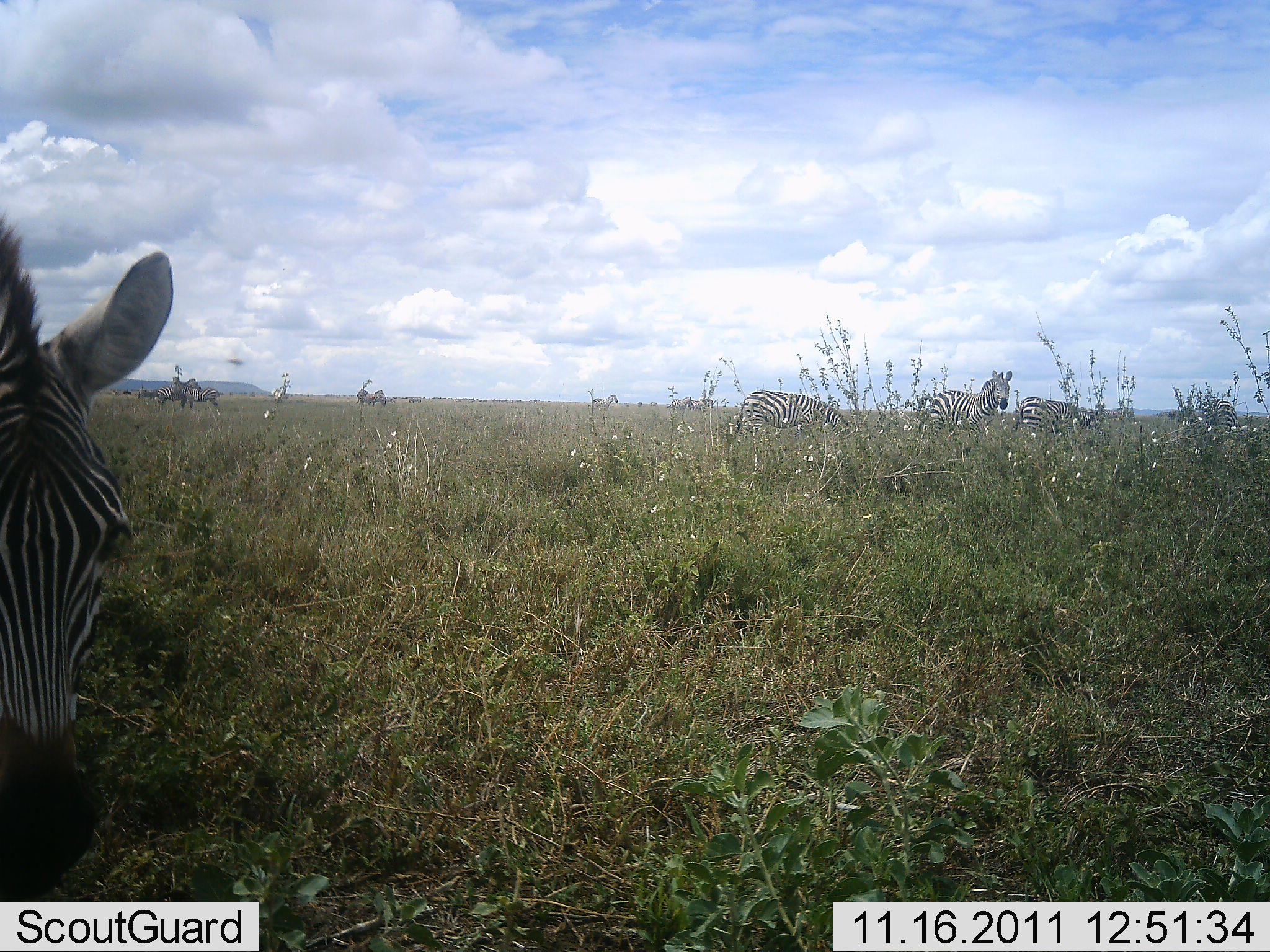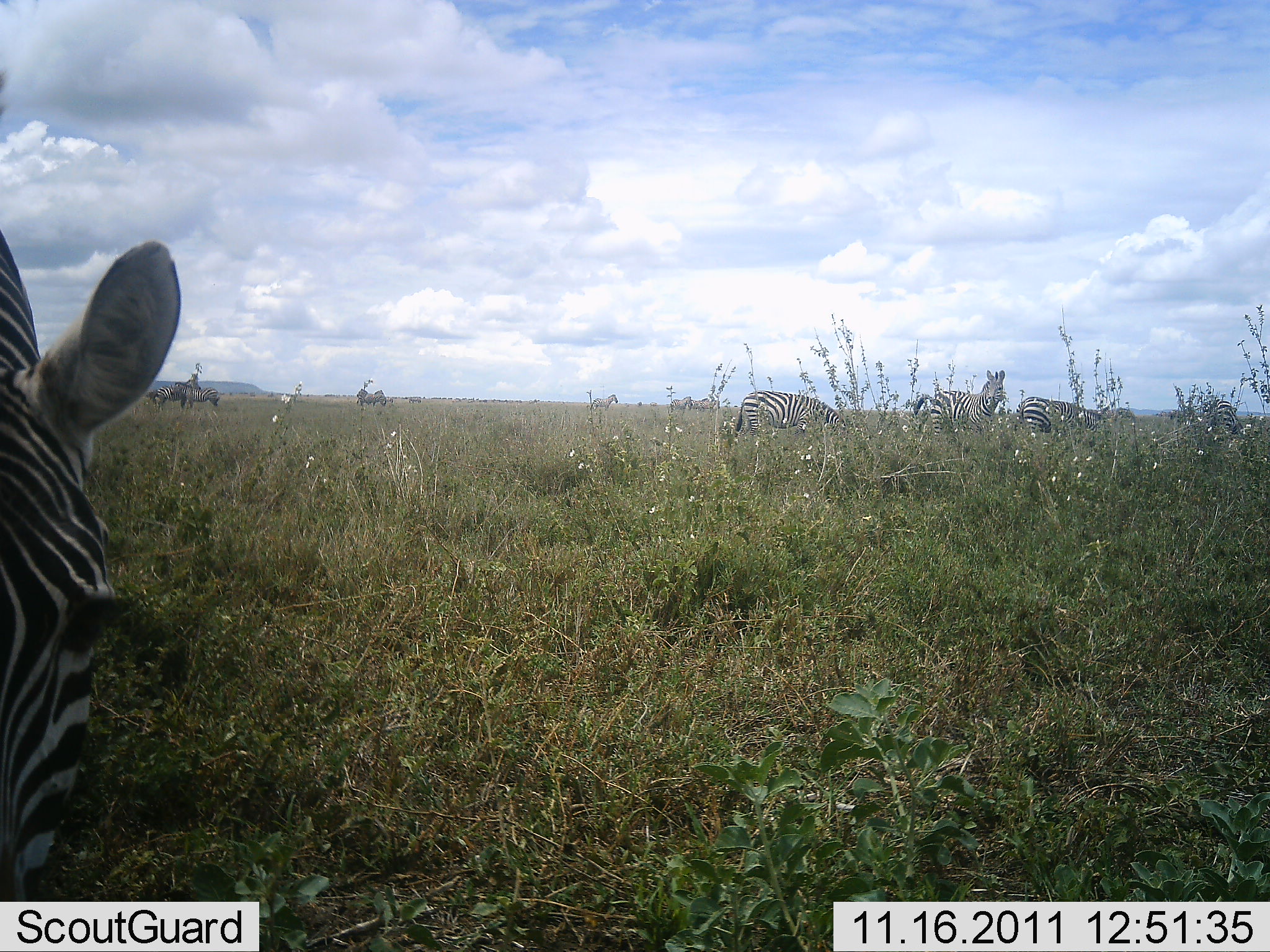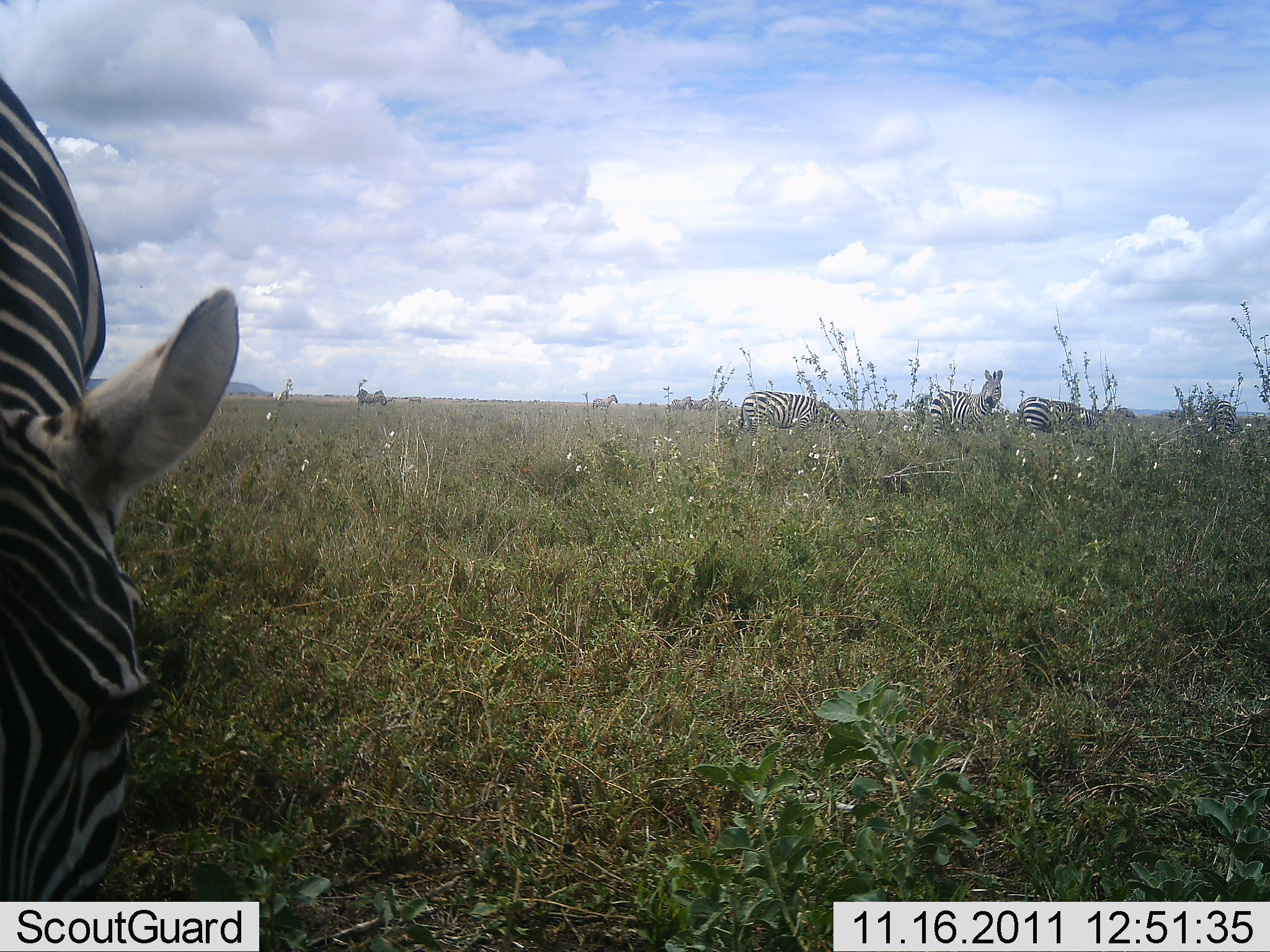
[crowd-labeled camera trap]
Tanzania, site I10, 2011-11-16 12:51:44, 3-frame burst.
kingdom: Animalia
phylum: Chordata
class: Mammalia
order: Perissodactyla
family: Equidae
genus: Equus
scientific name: Equus quagga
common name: plains zebra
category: zebra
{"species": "zebra (plains zebra) (Equus quagga)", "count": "5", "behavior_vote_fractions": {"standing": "50%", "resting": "0%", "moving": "8%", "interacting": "0%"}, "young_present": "0%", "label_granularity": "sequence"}